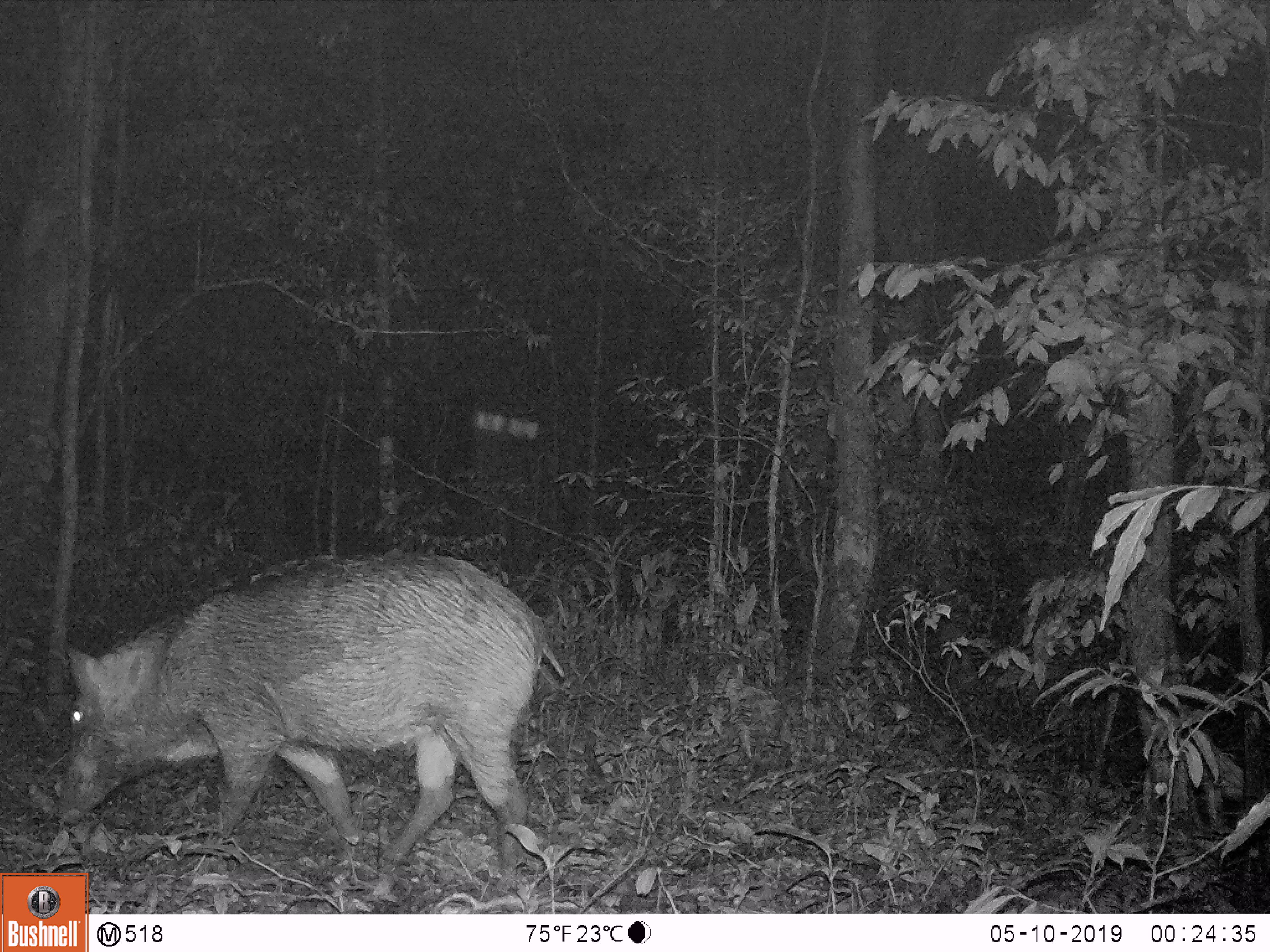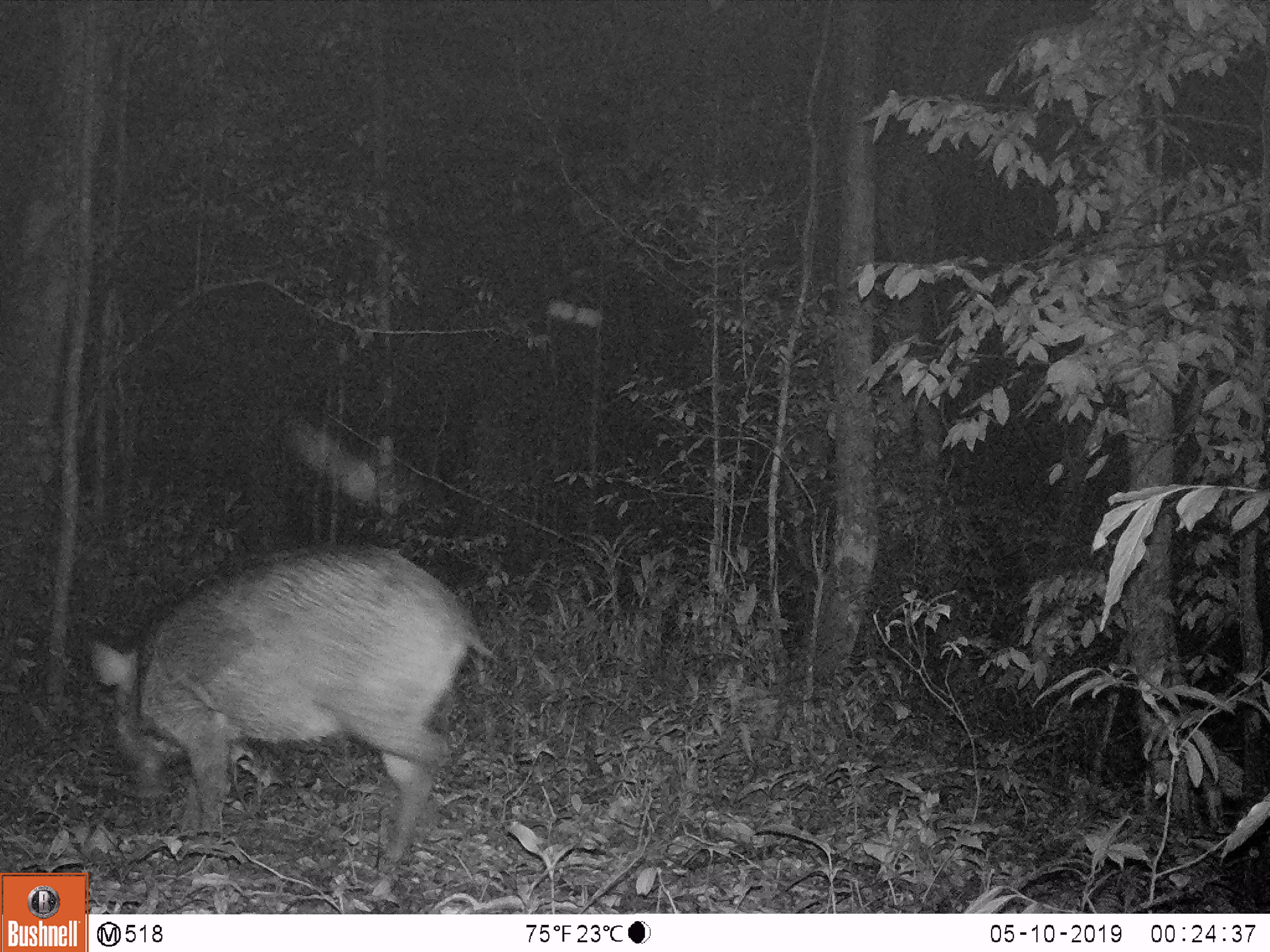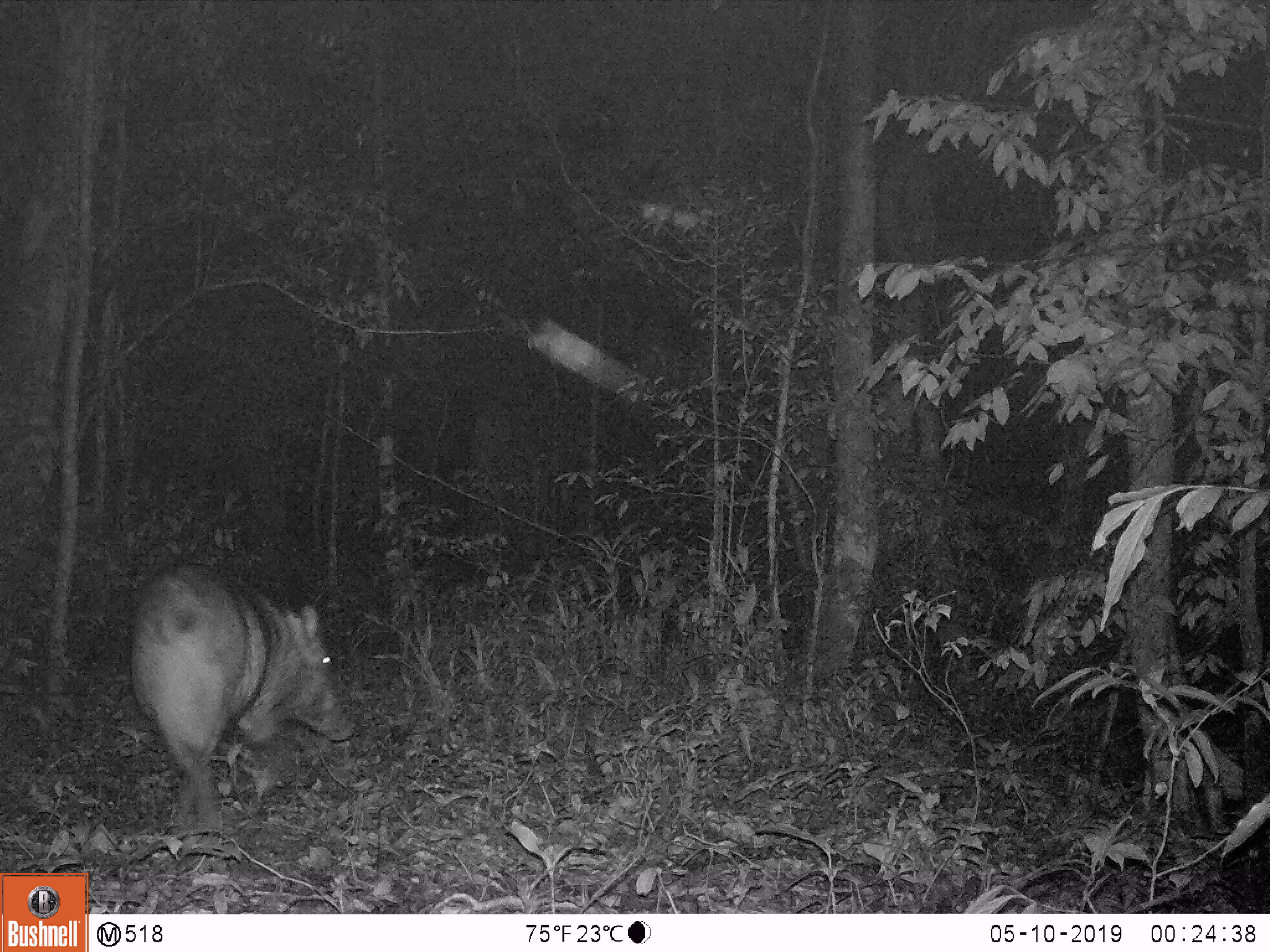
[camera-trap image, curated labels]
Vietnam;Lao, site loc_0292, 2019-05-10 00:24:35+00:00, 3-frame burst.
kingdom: Animalia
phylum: Chordata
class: Mammalia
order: Artiodactyla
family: Suidae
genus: Sus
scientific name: Sus scrofa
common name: eurasian wild pig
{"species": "eurasian wild pig (Sus scrofa)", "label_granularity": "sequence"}